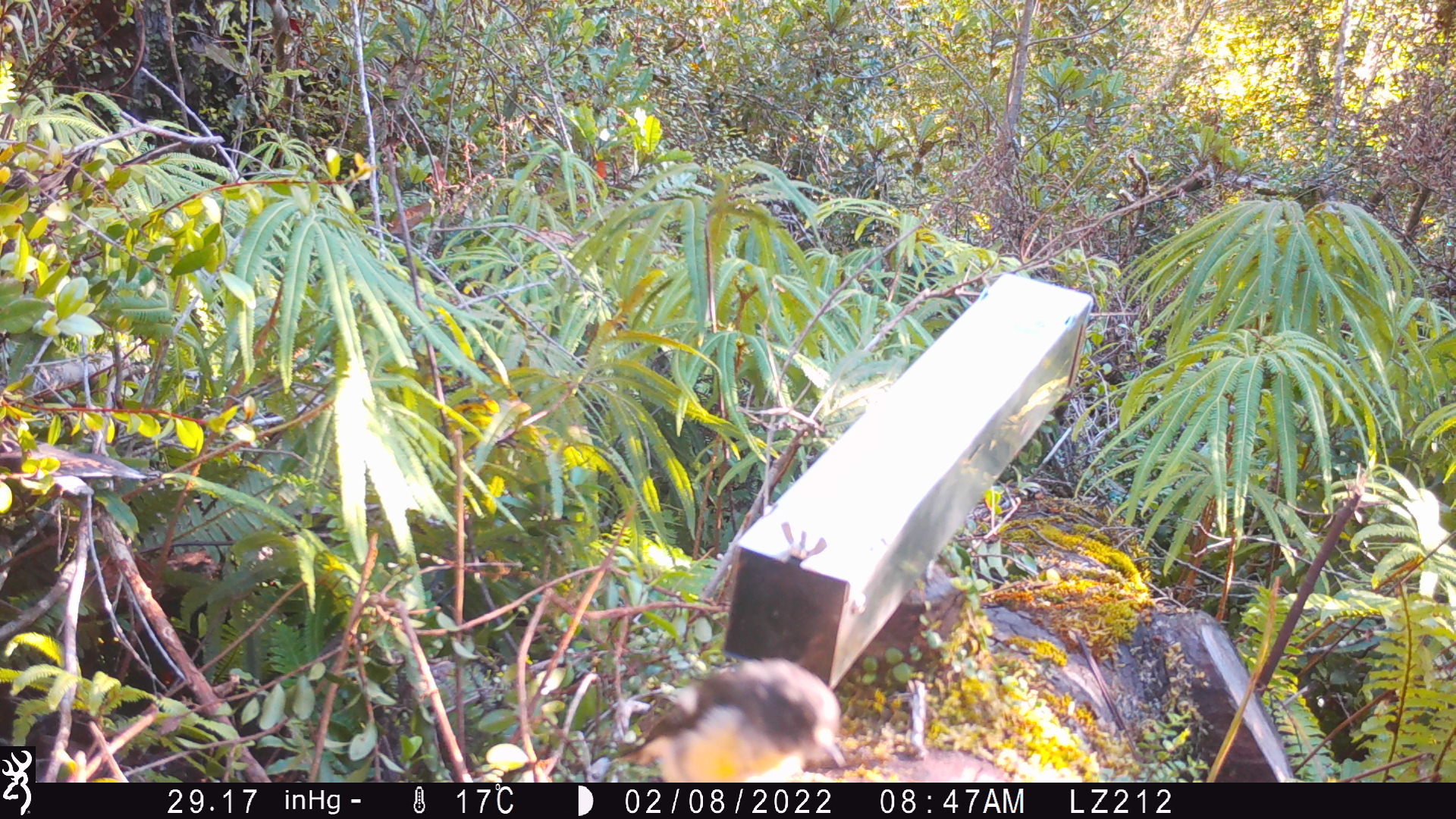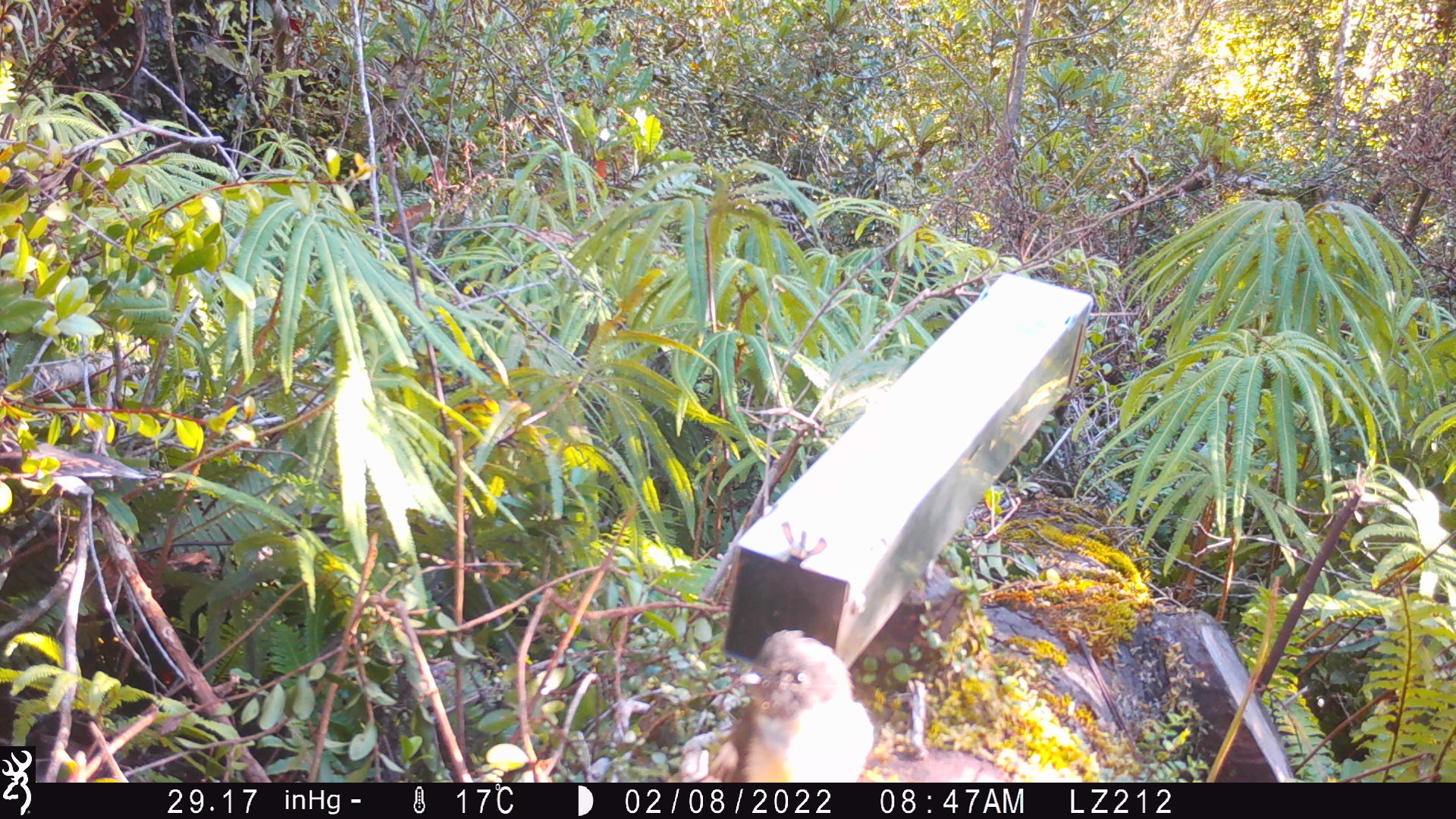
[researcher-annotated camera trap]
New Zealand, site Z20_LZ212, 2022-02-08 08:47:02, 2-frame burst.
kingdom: Animalia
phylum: Chordata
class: Aves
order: Passeriformes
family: Petroicidae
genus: Petroica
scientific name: Petroica macrocephala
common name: tomtit